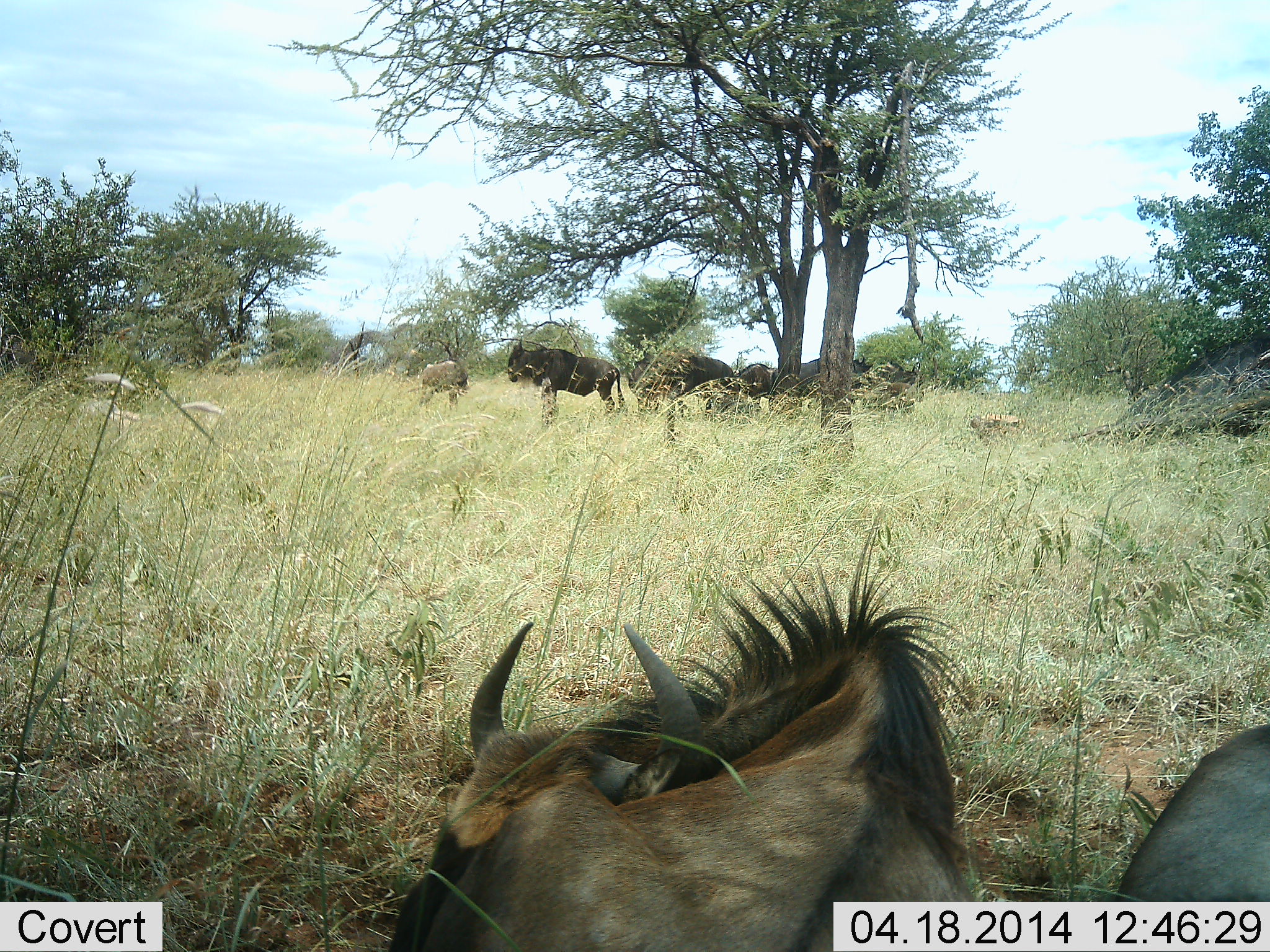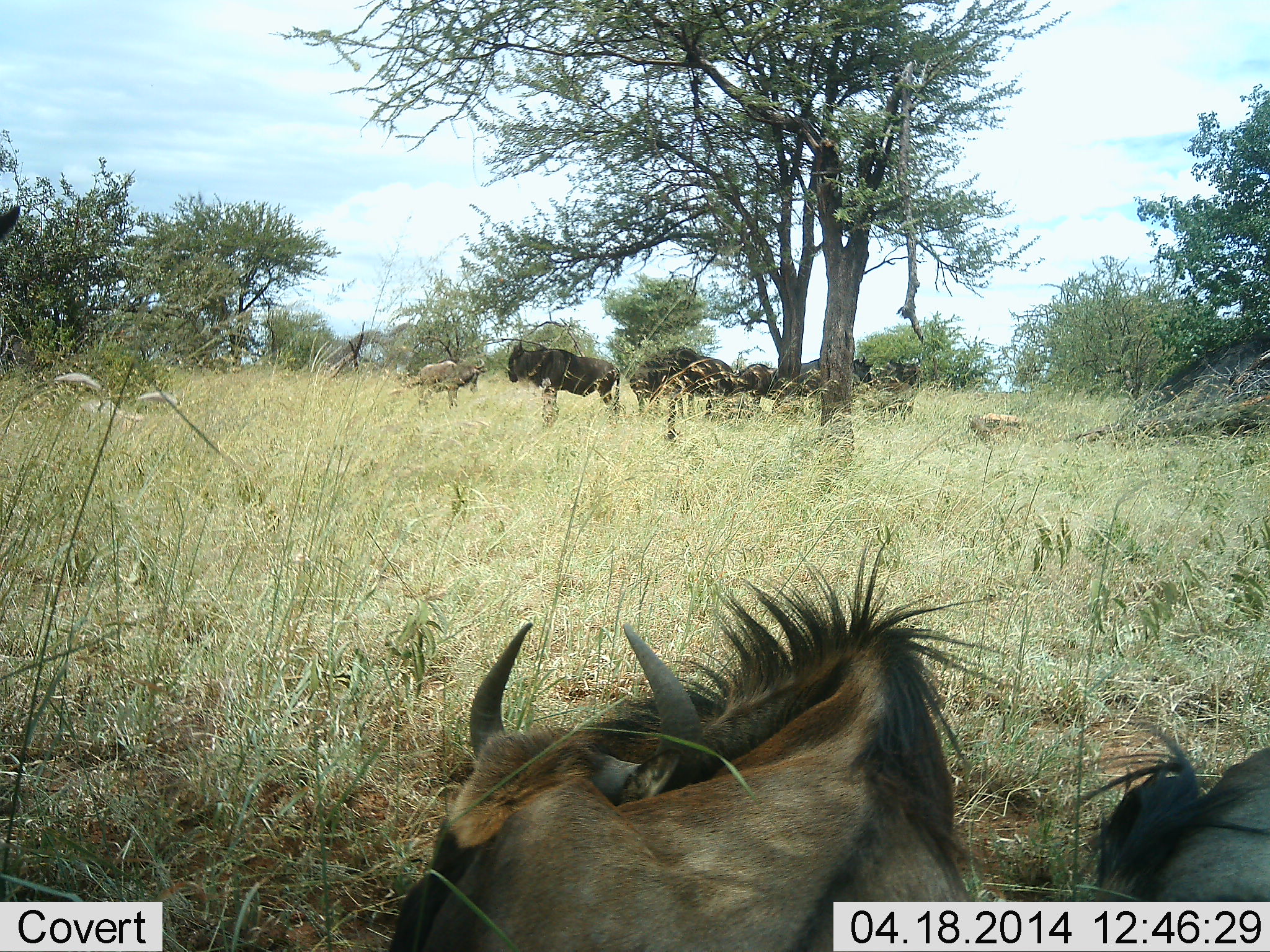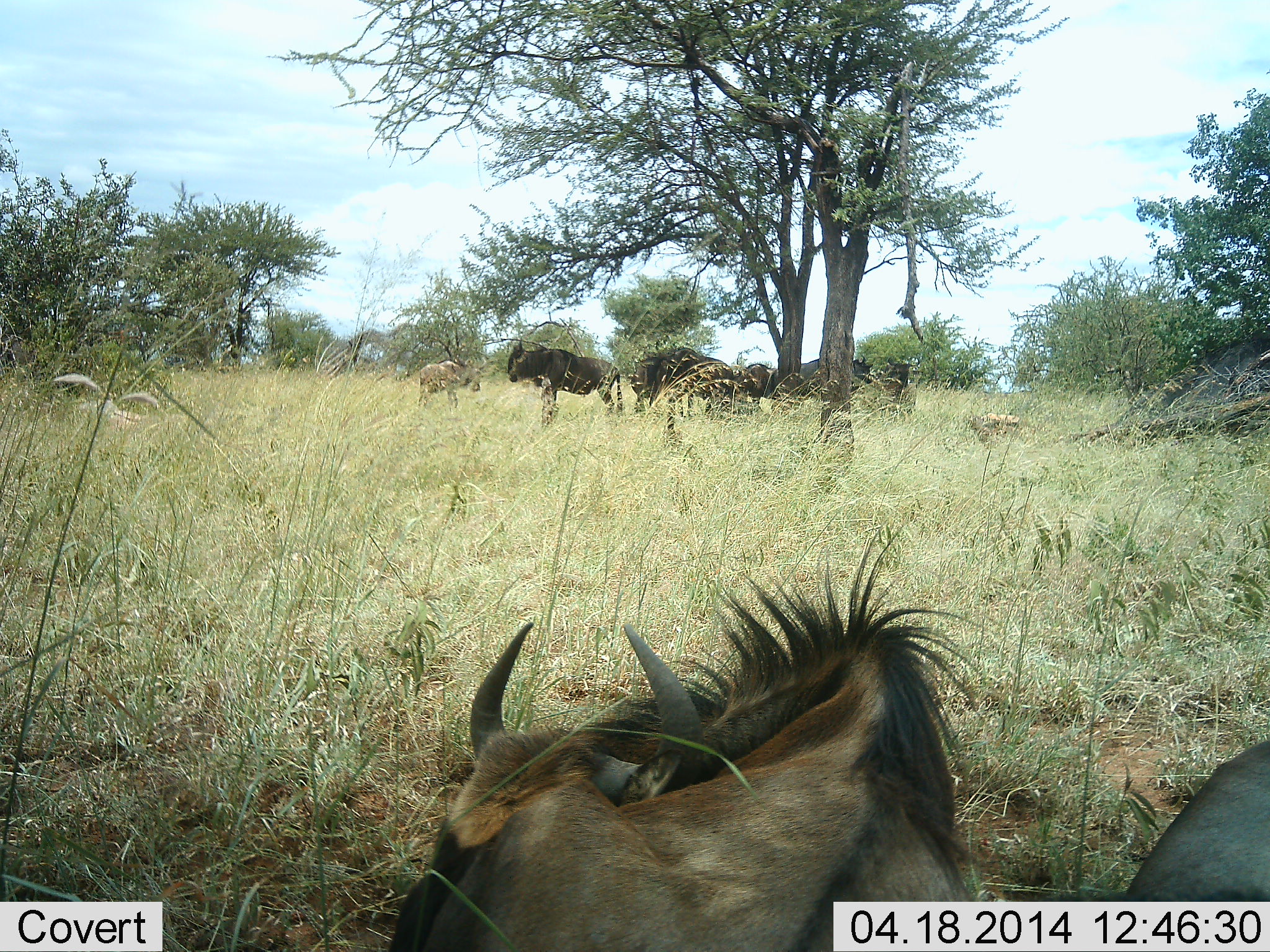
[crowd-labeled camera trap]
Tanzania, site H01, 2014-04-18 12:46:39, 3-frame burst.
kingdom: Animalia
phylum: Chordata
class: Mammalia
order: Artiodactyla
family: Bovidae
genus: Connochaetes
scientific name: Connochaetes taurinus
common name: blue wildebeest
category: wildebeest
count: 8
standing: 80%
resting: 90%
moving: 10%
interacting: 0%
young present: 20%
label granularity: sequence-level